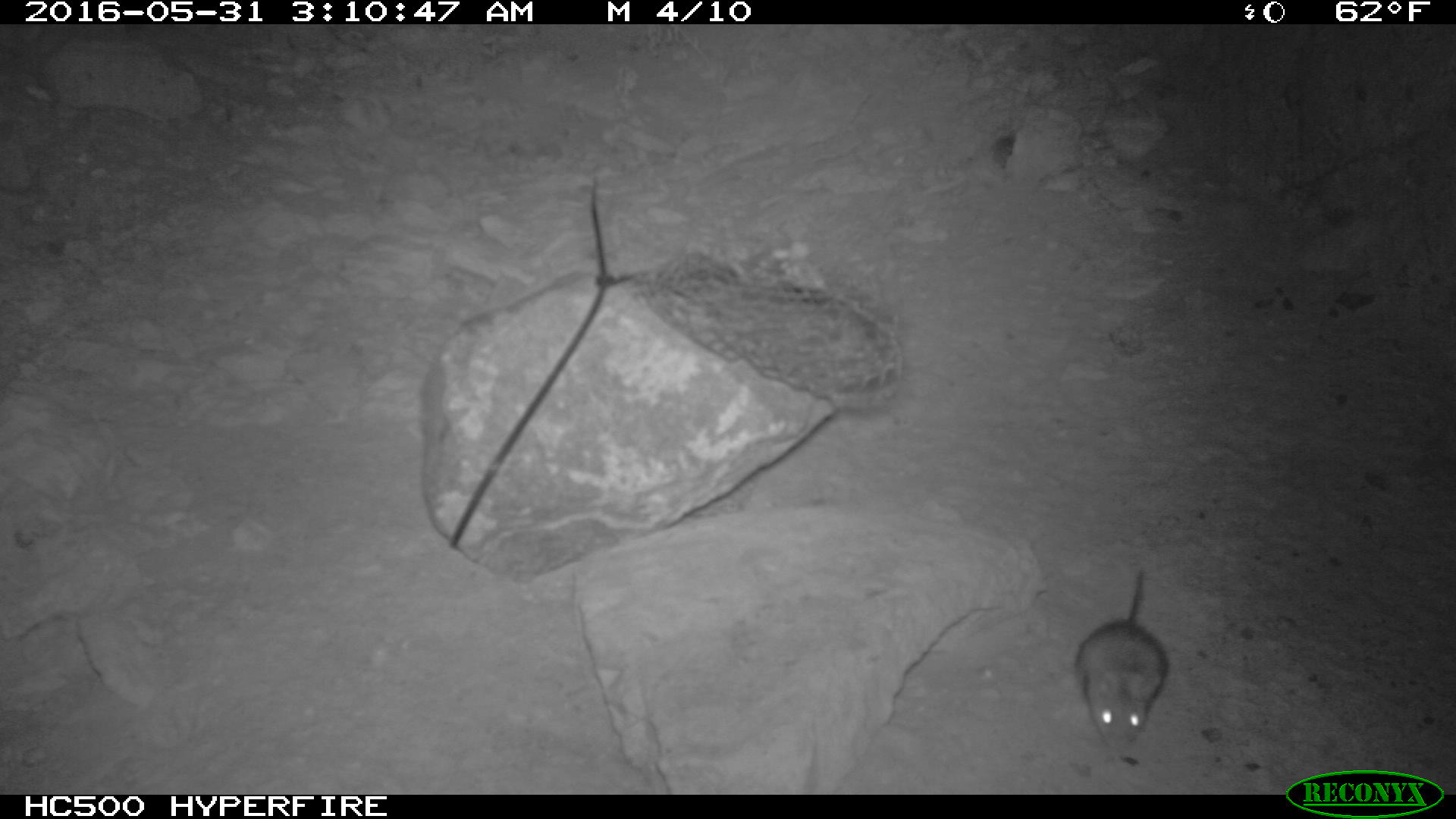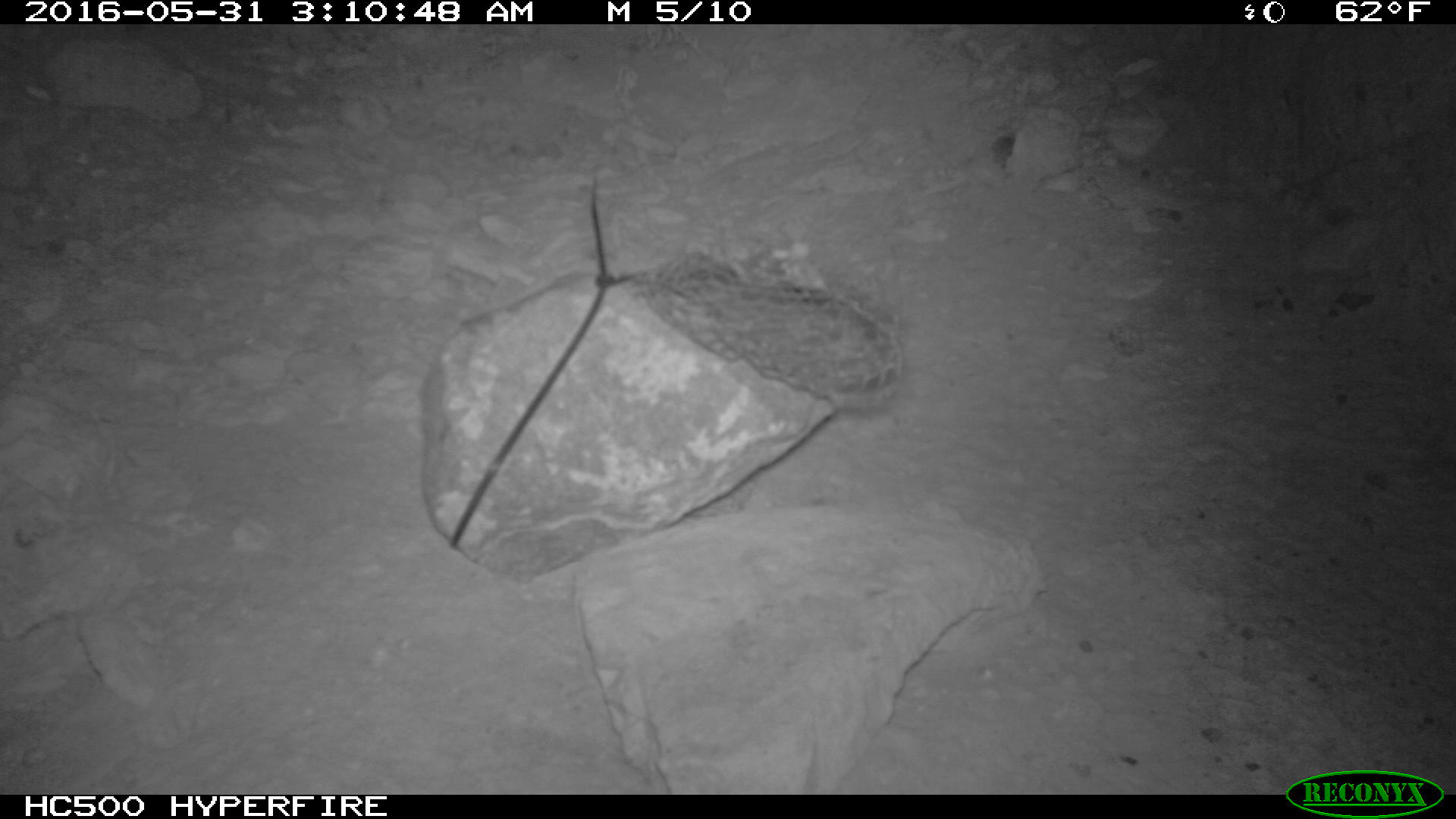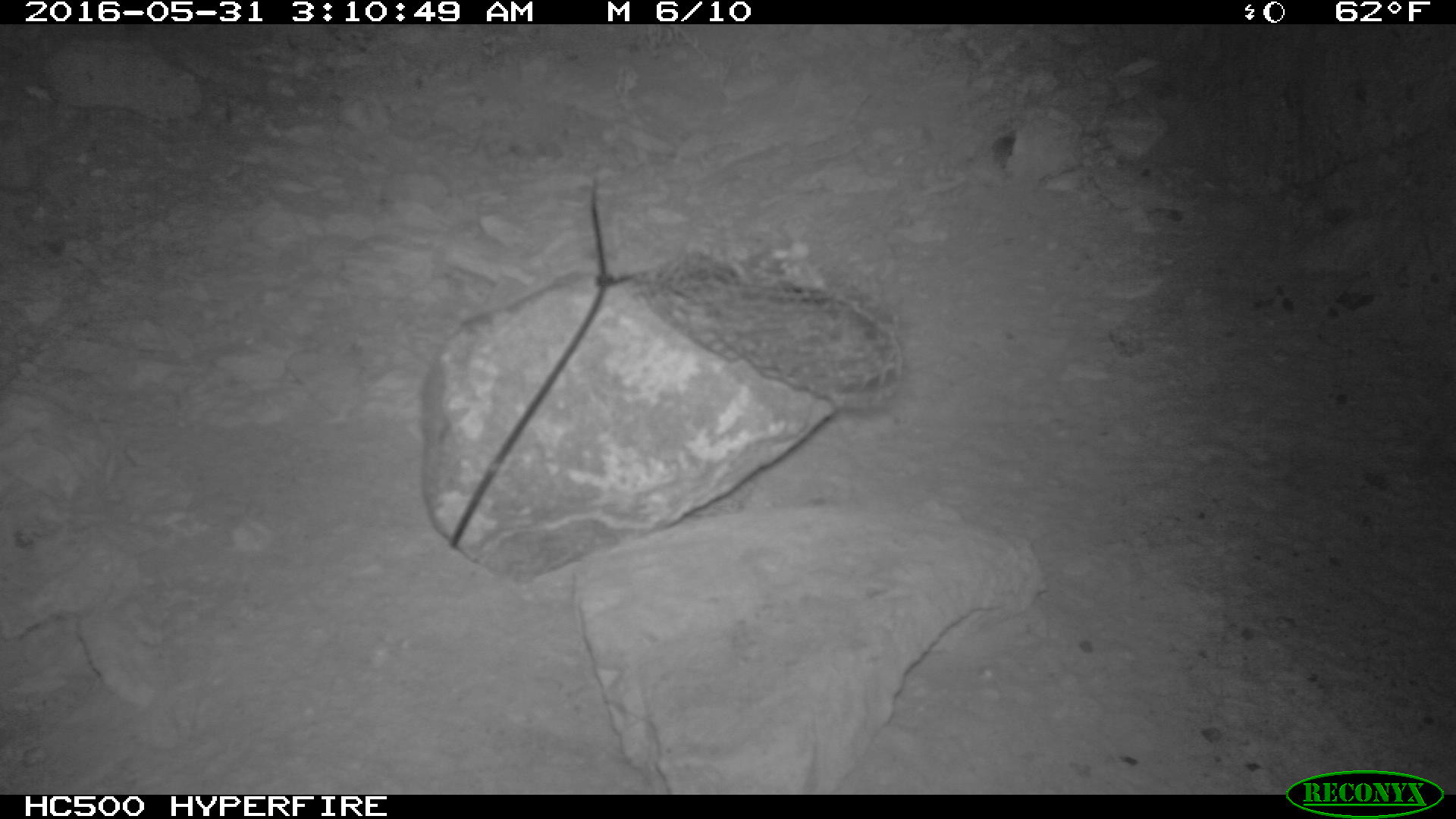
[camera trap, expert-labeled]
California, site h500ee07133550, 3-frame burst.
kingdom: Animalia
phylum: Chordata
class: Mammalia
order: Rodentia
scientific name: Rodentia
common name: rodent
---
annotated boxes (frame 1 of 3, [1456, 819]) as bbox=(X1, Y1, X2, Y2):
rodent: bbox=(1078, 571, 1168, 763)